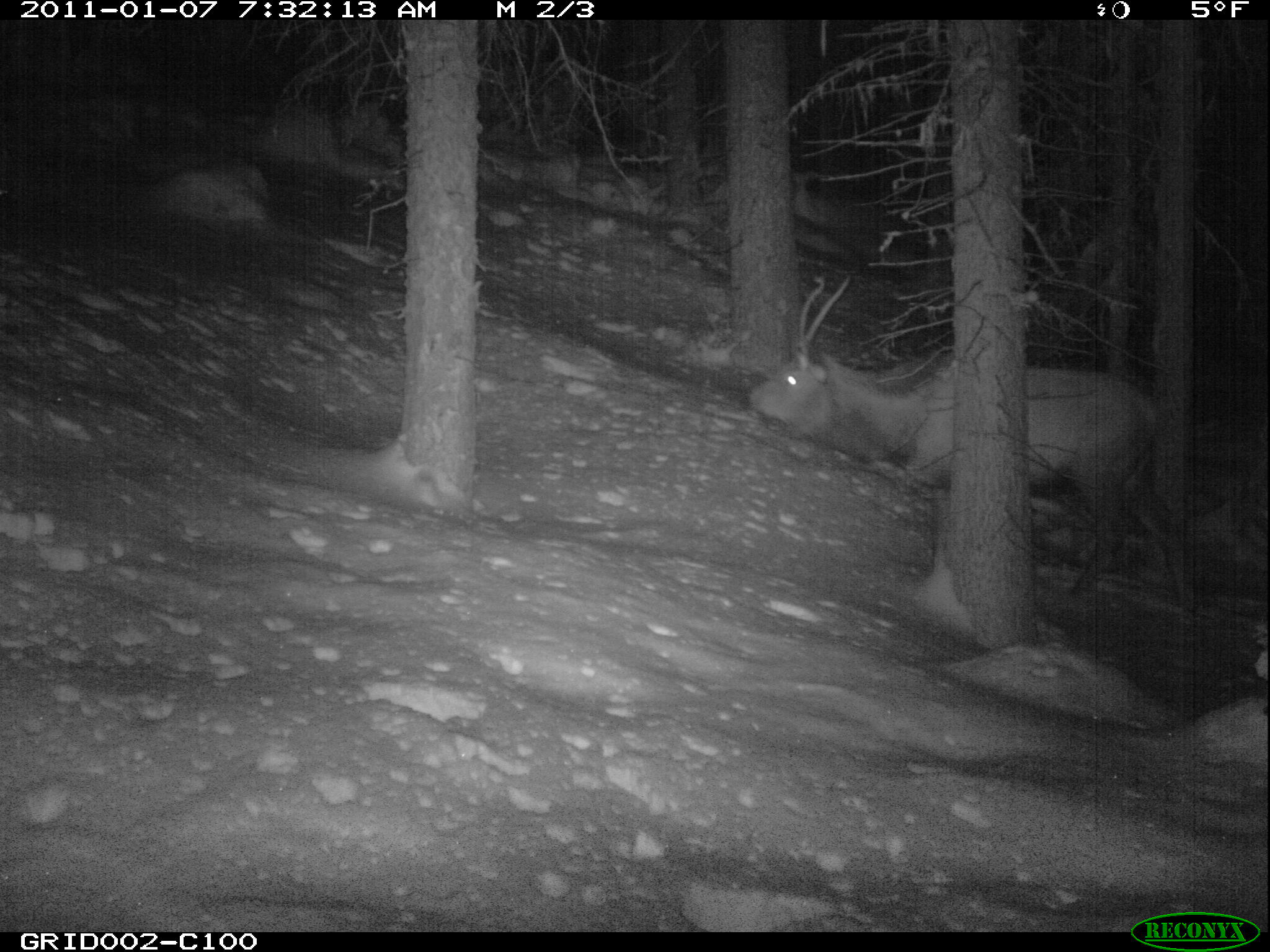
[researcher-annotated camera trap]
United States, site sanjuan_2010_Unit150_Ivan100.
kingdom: Animalia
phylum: Chordata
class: Mammalia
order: Artiodactyla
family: Cervidae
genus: Cervus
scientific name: Cervus elaphus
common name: red deer